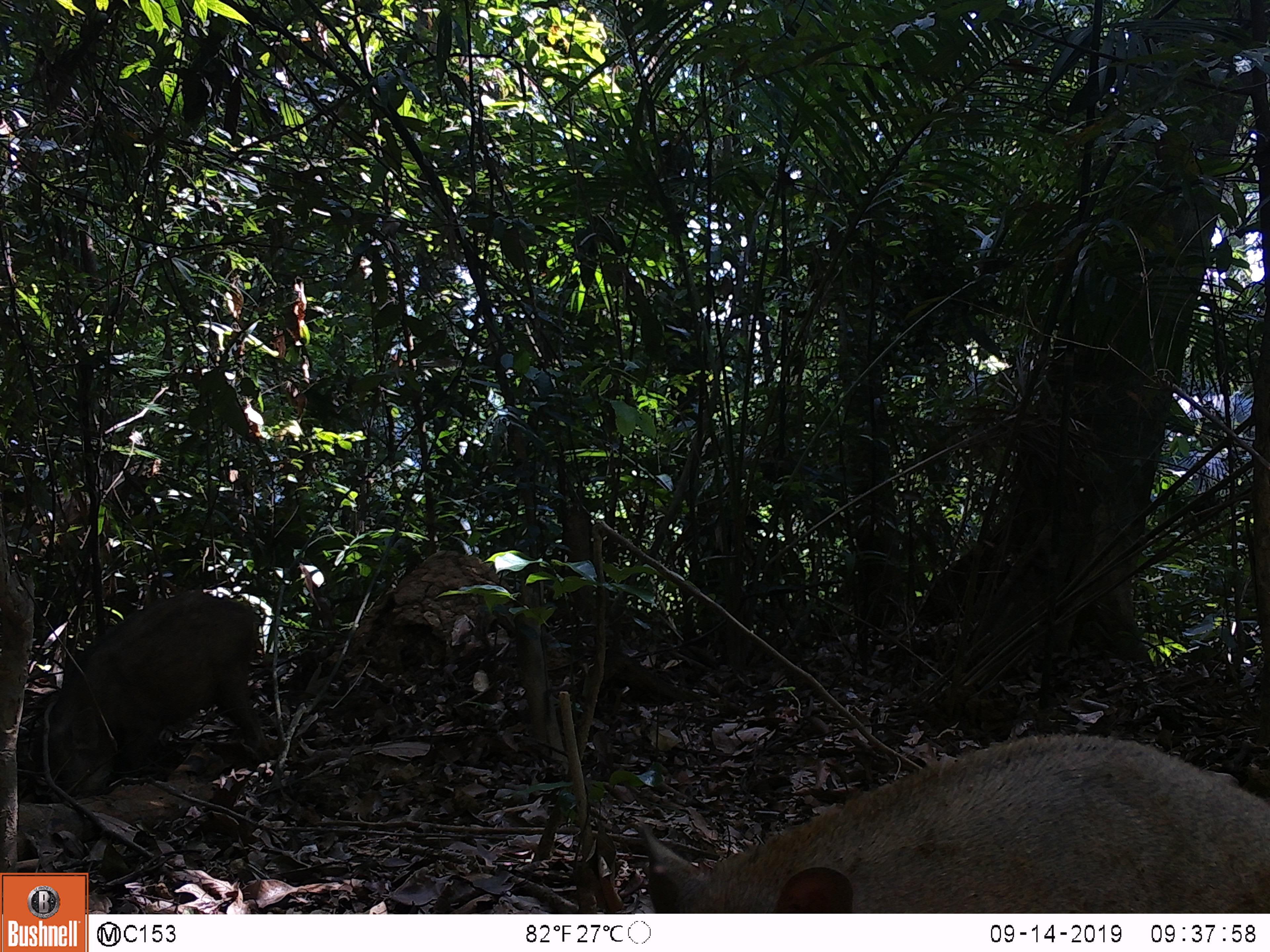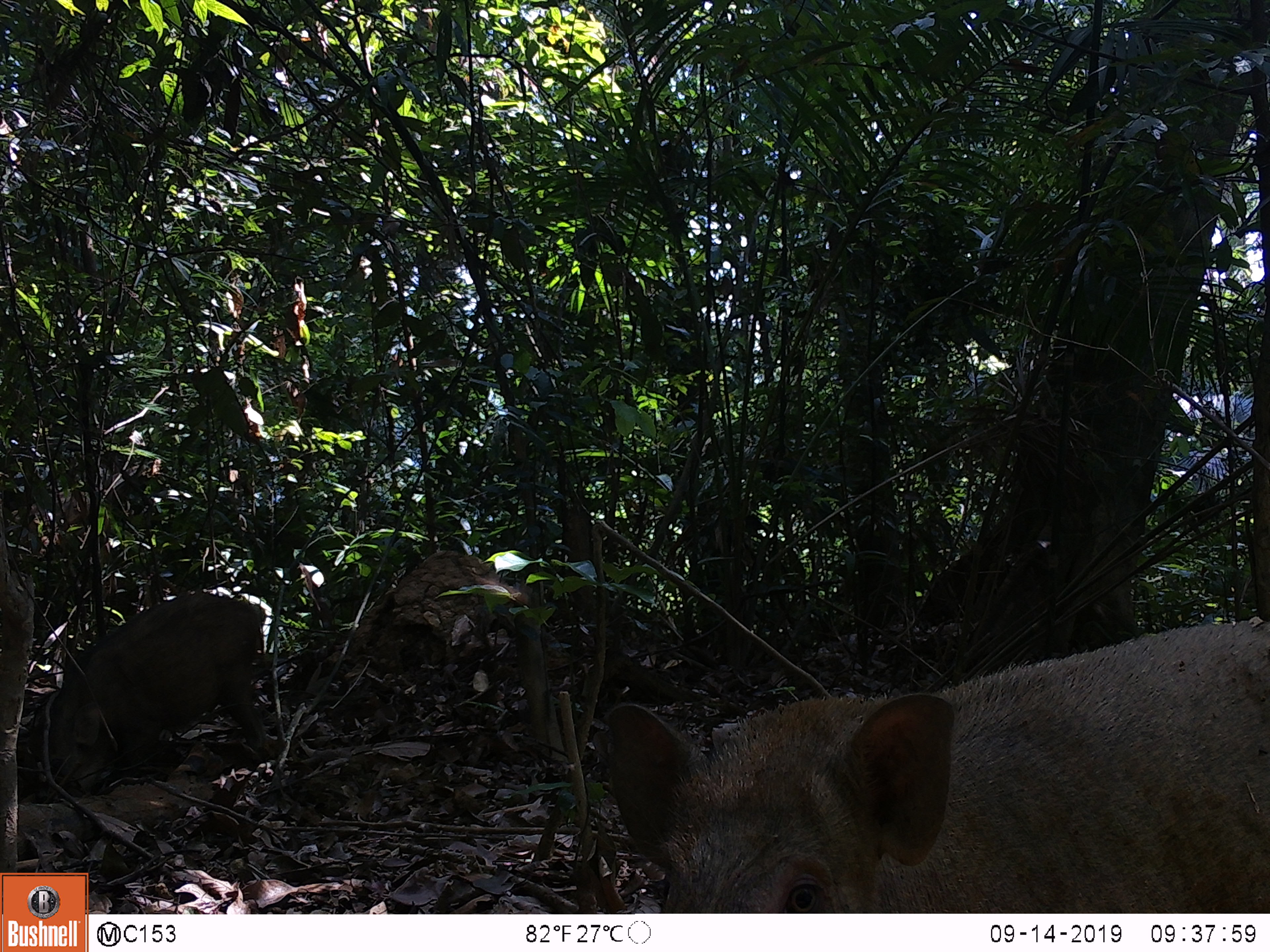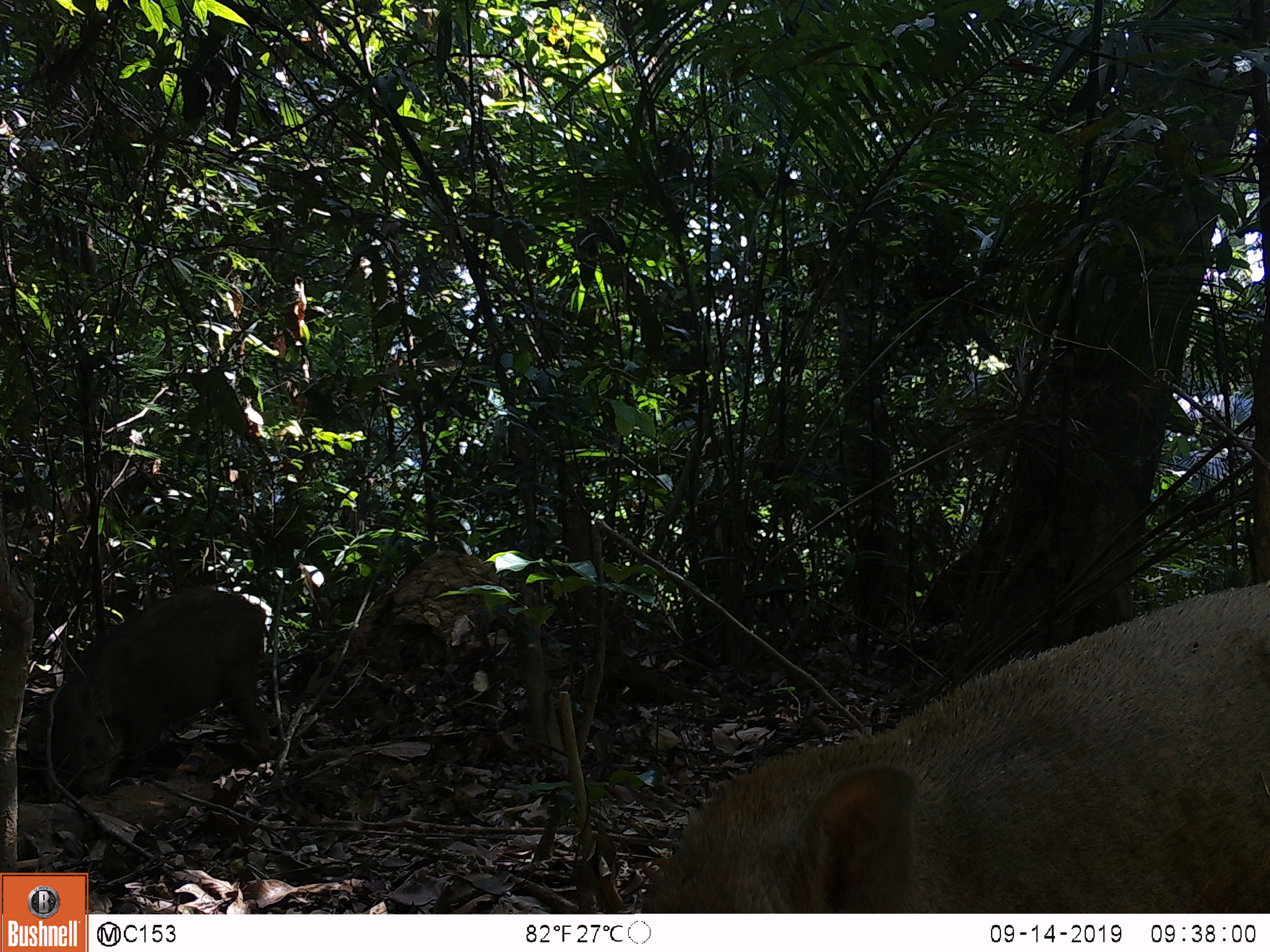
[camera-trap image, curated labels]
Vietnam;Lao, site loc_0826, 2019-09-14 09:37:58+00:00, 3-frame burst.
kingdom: Animalia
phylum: Chordata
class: Mammalia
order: Artiodactyla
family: Suidae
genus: Sus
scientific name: Sus scrofa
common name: eurasian wild pig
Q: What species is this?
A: Eurasian wild pig (Sus scrofa).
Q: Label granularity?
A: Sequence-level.